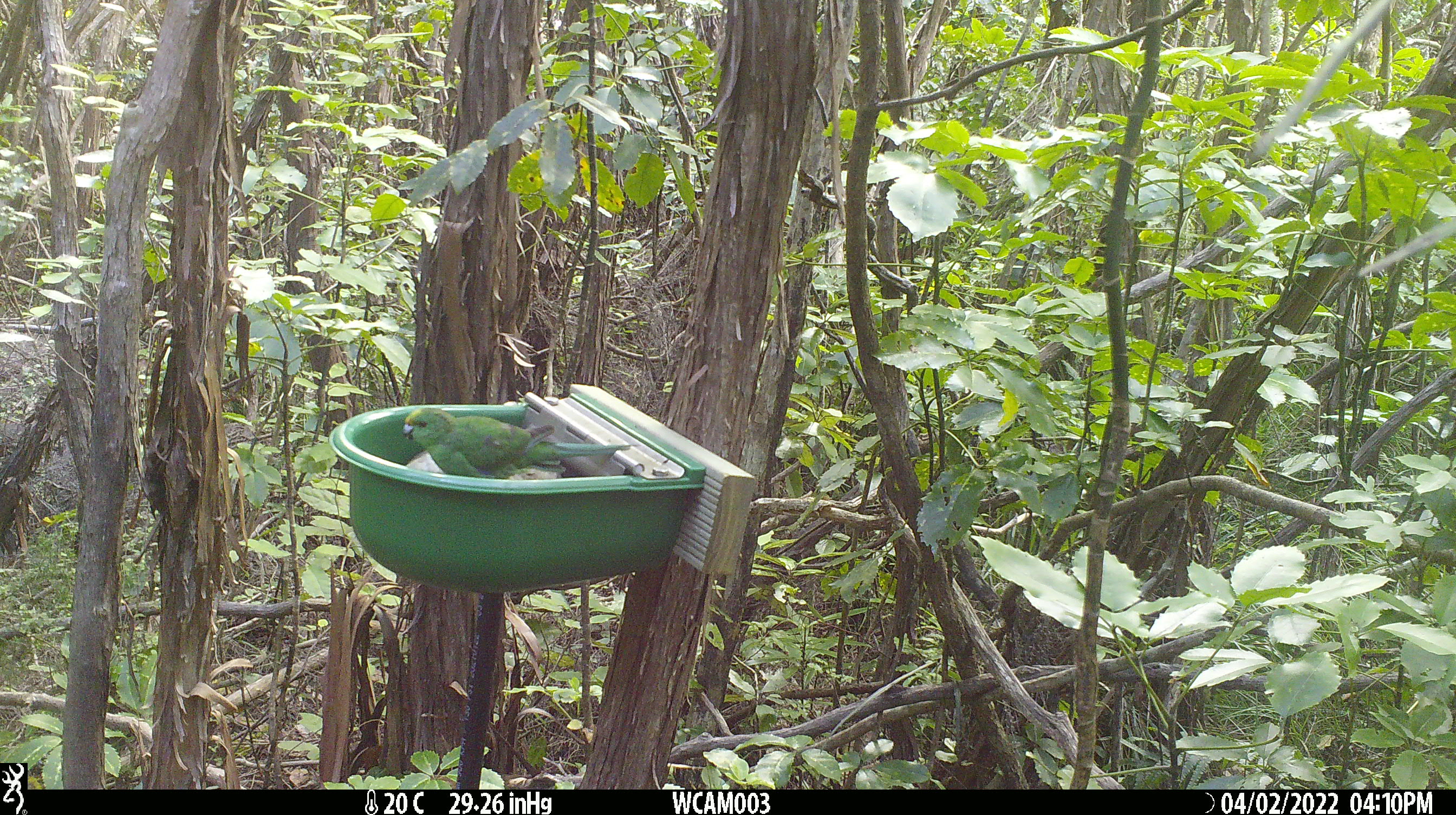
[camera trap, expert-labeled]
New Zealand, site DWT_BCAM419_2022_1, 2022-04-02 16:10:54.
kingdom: Animalia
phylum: Chordata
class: Aves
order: Psittaciformes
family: Psittaculidae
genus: Cyanoramphus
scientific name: Cyanoramphus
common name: parakeet